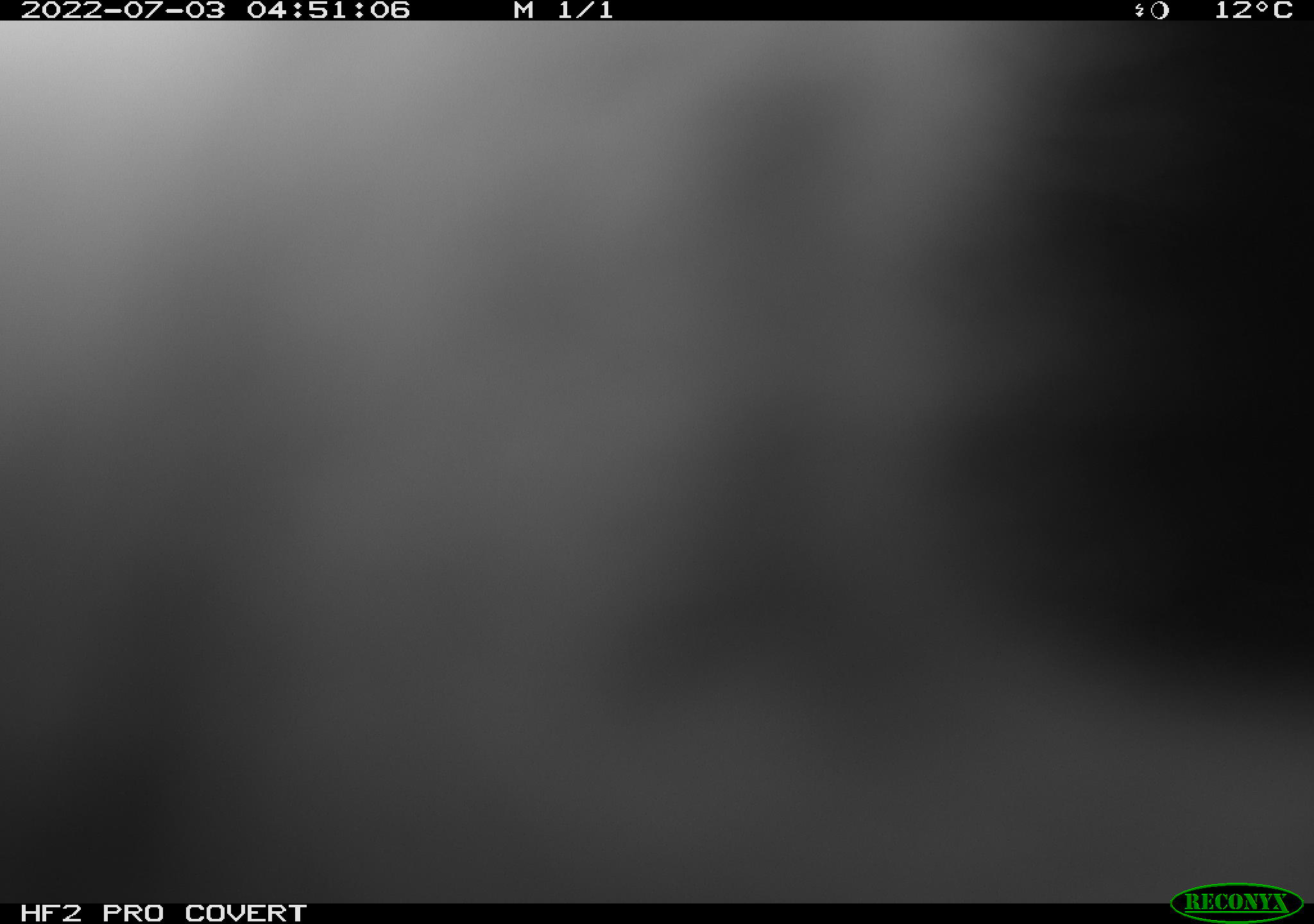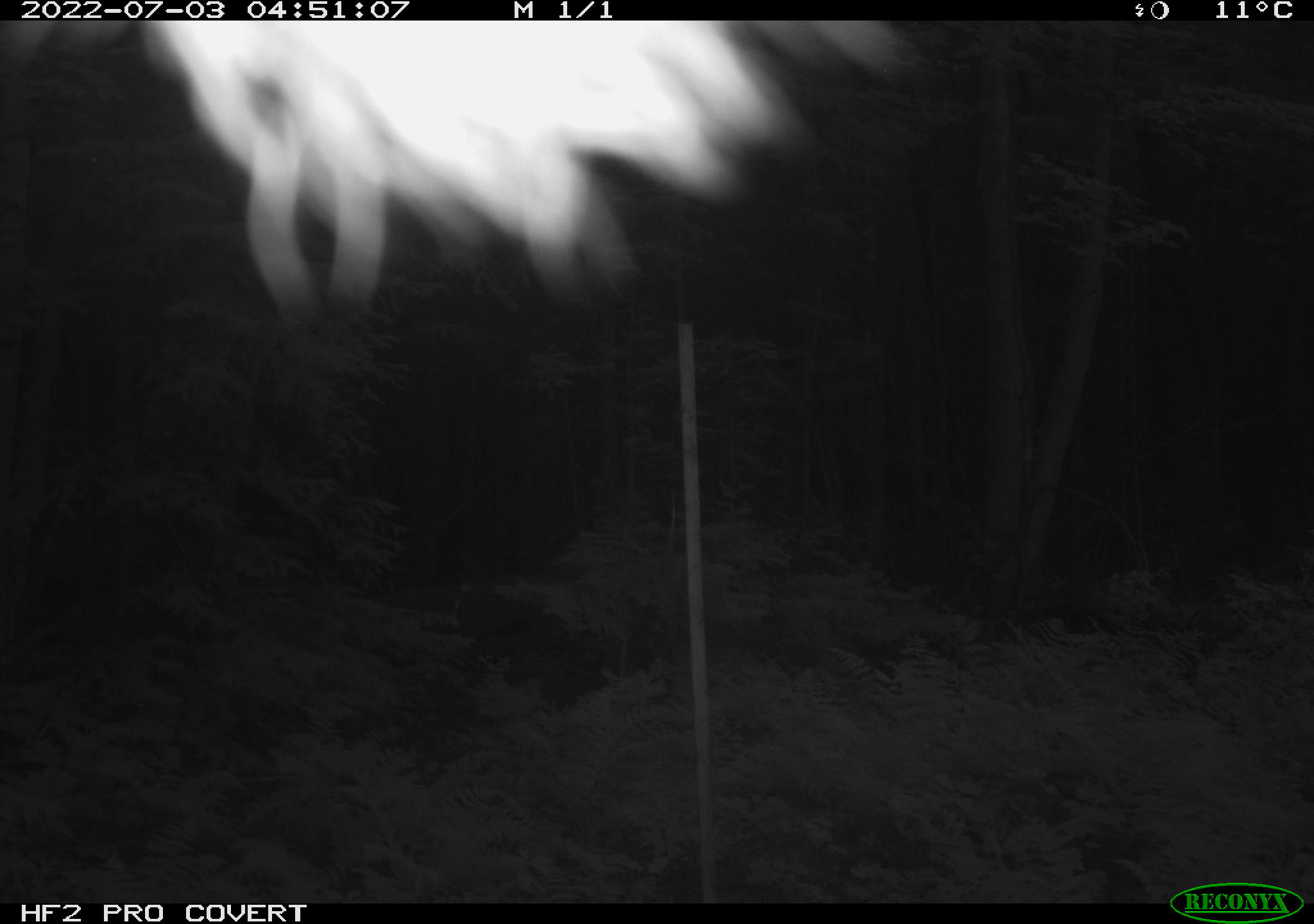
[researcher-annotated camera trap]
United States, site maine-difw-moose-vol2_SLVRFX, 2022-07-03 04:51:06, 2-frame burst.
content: unidentified animal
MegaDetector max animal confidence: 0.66